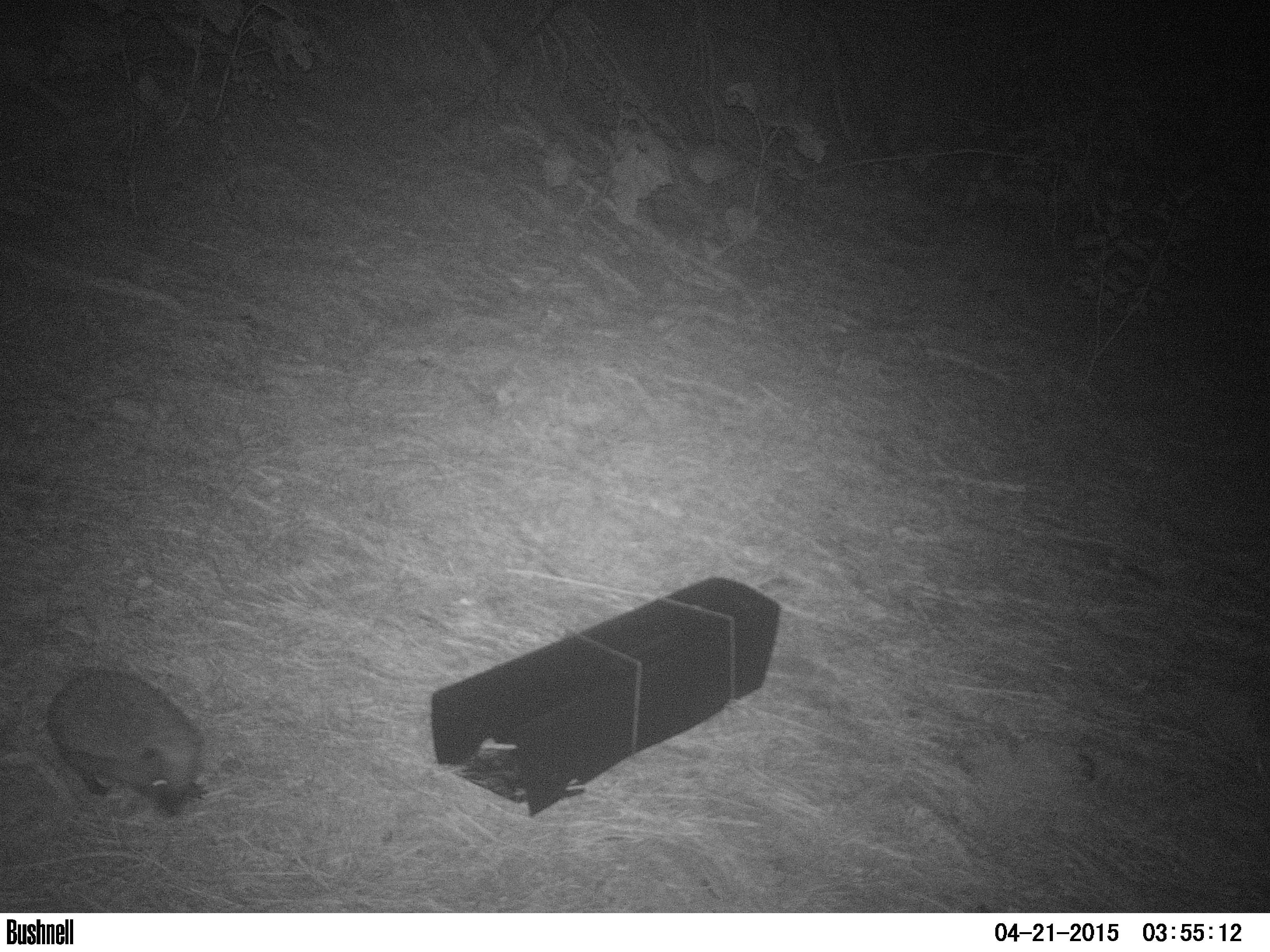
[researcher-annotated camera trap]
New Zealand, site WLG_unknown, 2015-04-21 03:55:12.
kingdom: Animalia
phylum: Chordata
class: Mammalia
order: Eulipotyphla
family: Erinaceidae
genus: Erinaceus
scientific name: Erinaceus europaeus europaeus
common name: european hedgehog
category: hedgehog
Hedgehog (european hedgehog) (Erinaceus europaeus europaeus).